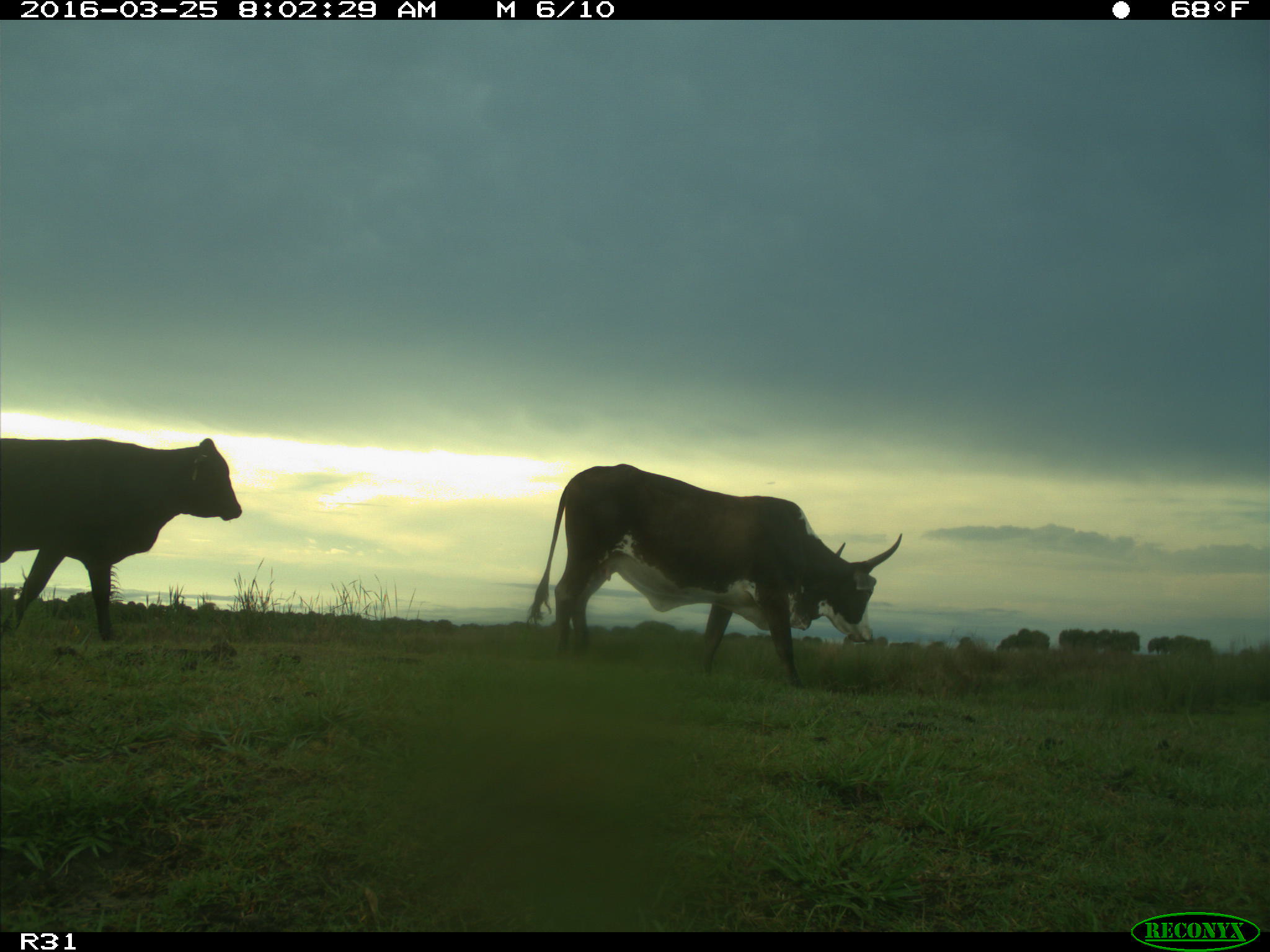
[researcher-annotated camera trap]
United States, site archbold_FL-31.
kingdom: Animalia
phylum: Chordata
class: Mammalia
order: Artiodactyla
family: Bovidae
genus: Bos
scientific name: Bos taurus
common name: domestic cow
Bos taurus (domestic cow).